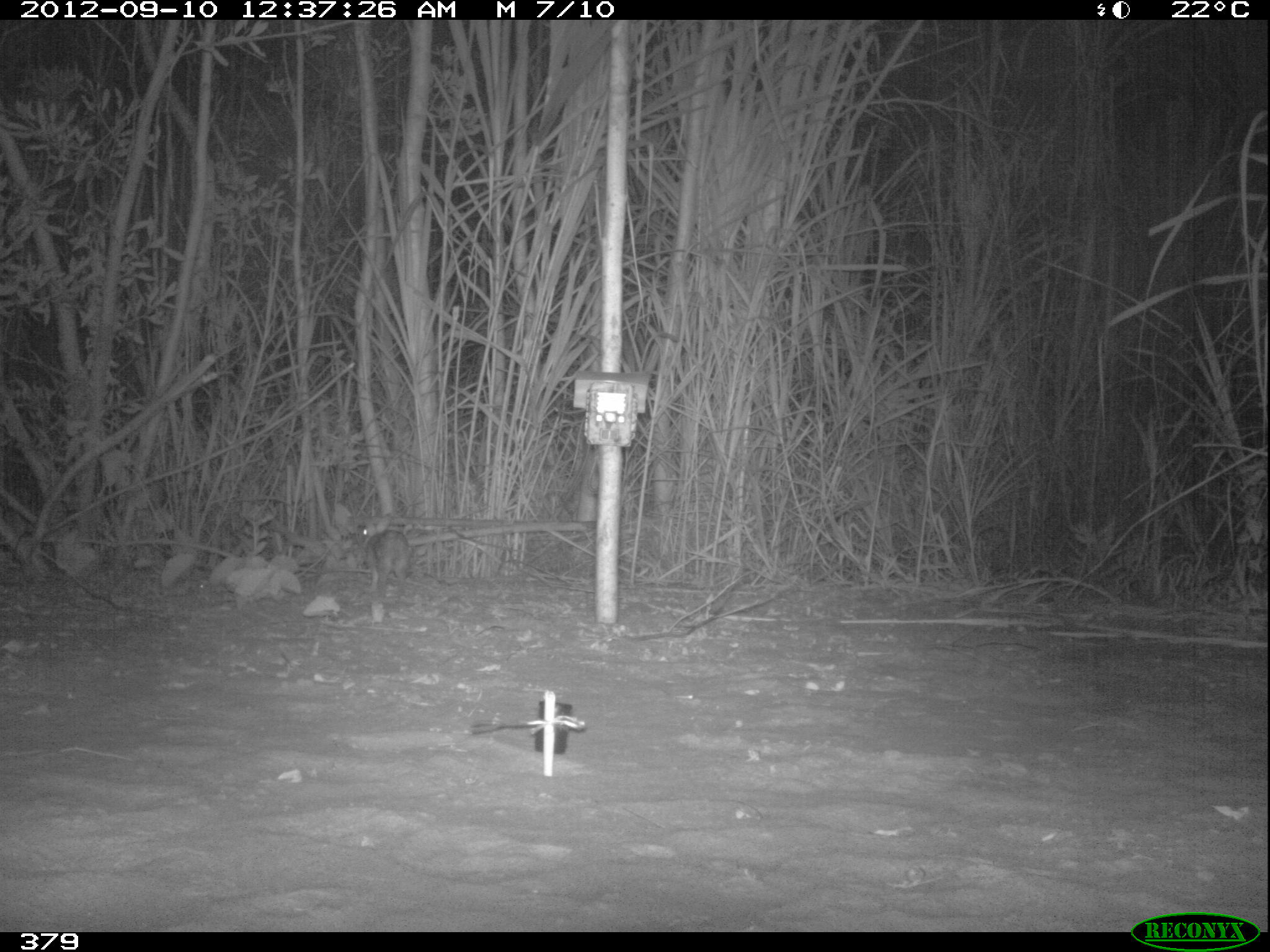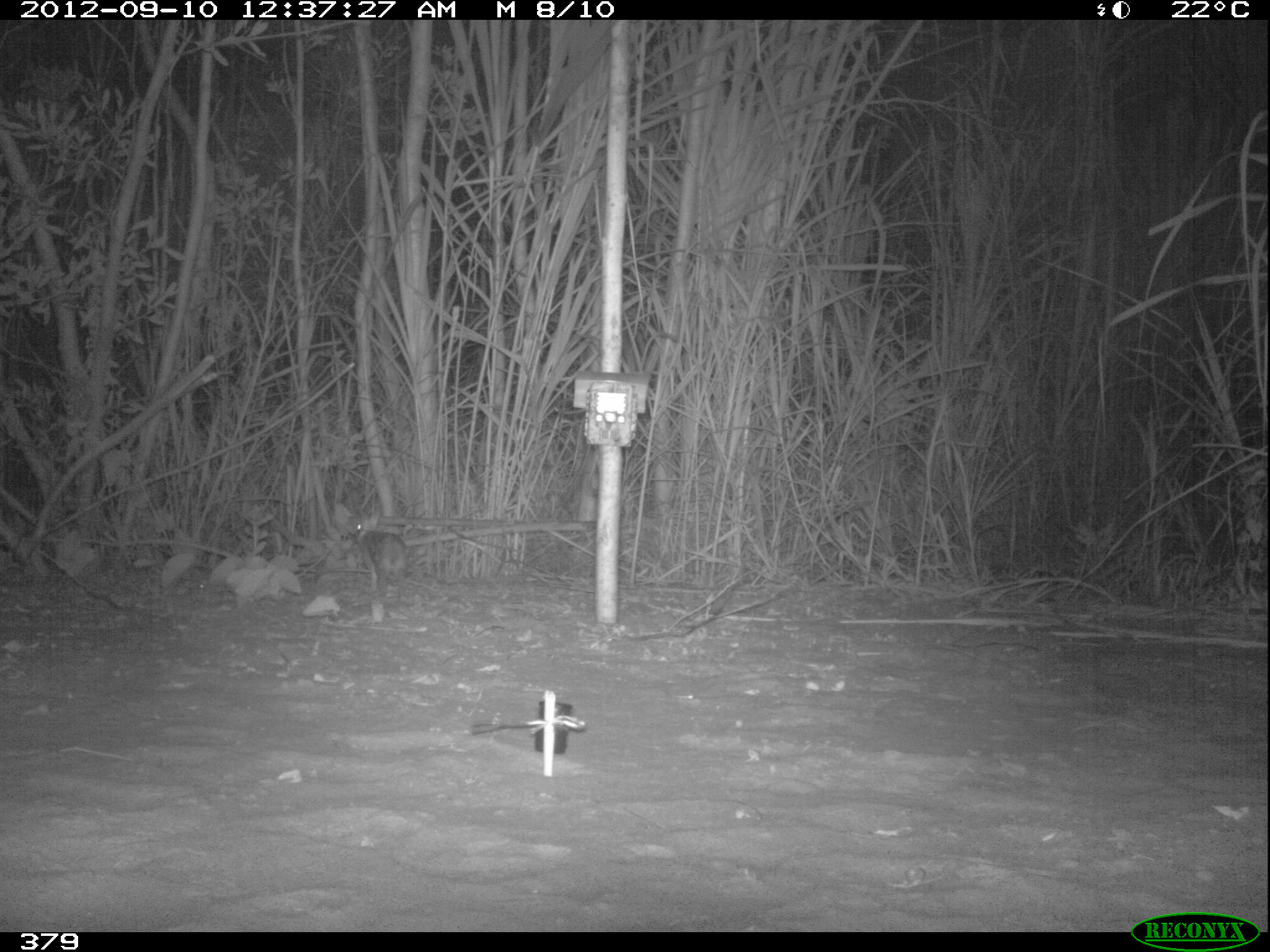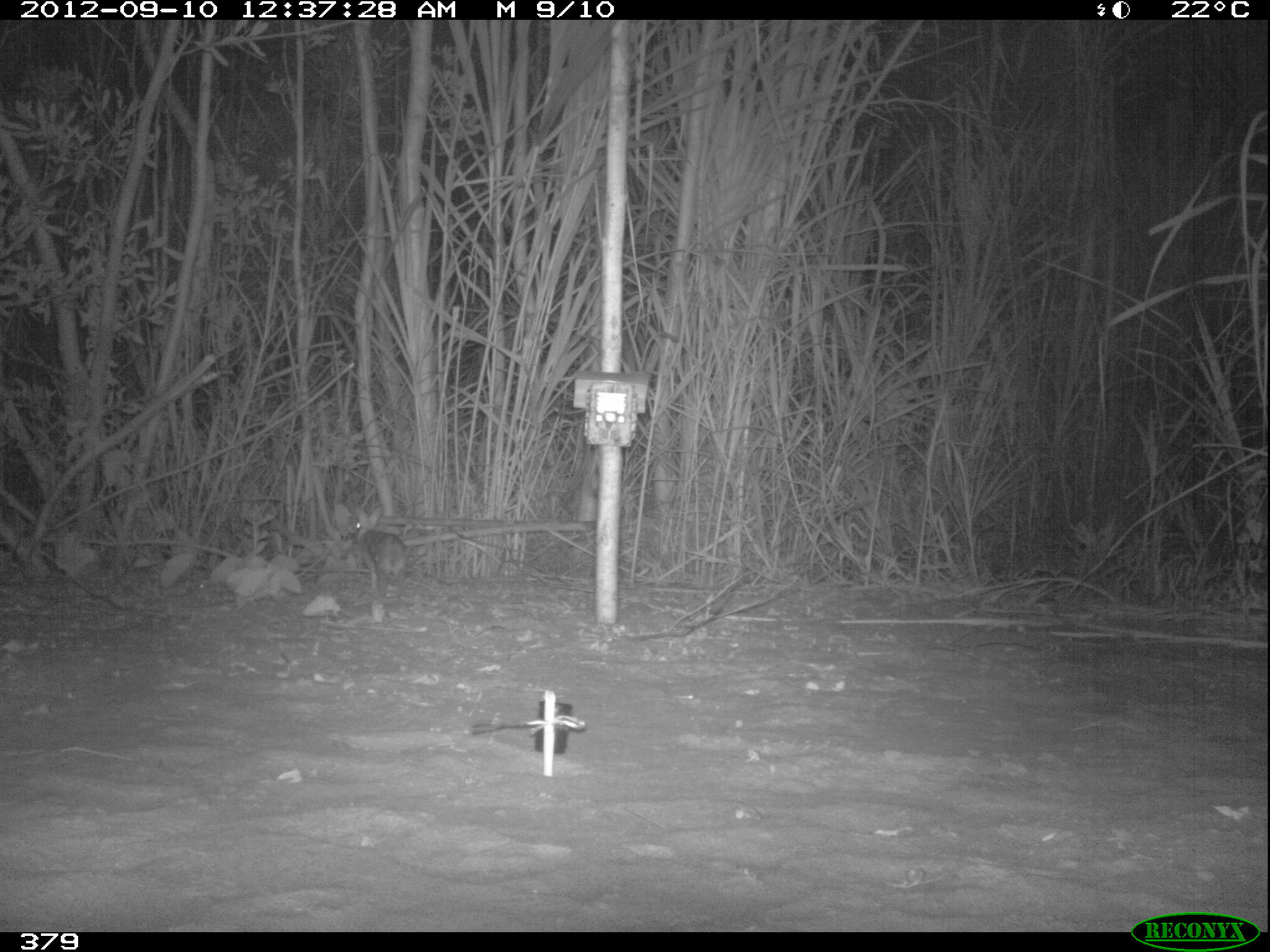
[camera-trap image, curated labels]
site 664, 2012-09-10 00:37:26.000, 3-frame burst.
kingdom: Animalia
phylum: Chordata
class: Mammalia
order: Lagomorpha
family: Leporidae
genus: Sylvilagus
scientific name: Sylvilagus brasiliensis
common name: tapeti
Sylvilagus brasiliensis (tapeti).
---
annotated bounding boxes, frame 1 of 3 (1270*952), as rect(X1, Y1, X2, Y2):
sylvilagus brasiliensis: rect(356, 512, 416, 604)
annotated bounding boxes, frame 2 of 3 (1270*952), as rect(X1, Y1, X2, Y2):
sylvilagus brasiliensis: rect(344, 506, 410, 607)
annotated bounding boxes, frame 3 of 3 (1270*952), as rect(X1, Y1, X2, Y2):
sylvilagus brasiliensis: rect(351, 506, 410, 601)